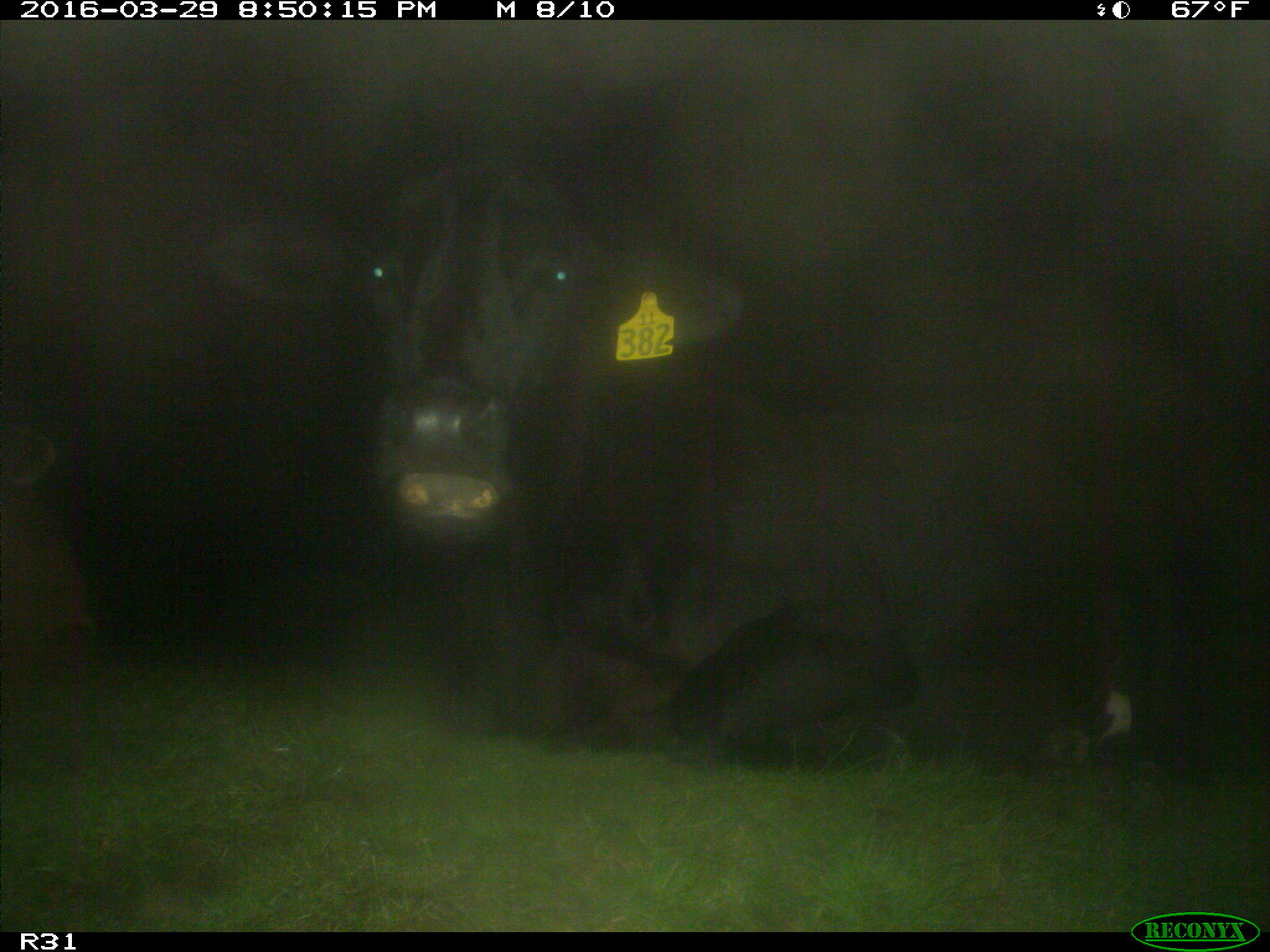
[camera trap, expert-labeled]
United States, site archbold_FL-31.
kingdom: Animalia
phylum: Chordata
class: Mammalia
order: Artiodactyla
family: Bovidae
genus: Bos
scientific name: Bos taurus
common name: domestic cow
Bos taurus (domestic cow).